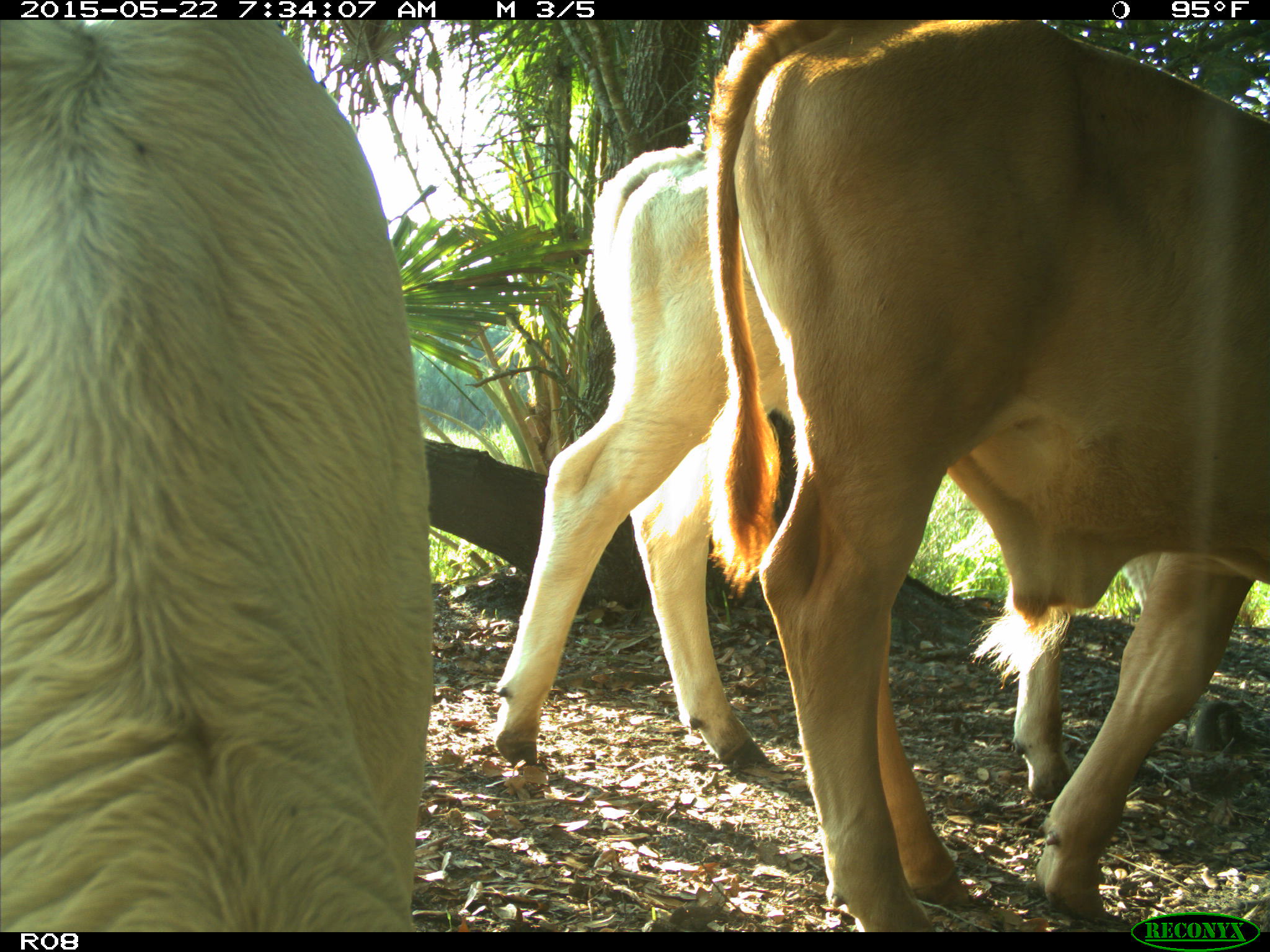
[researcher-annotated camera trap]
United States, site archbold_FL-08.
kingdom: Animalia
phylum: Chordata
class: Mammalia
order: Artiodactyla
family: Bovidae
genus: Bos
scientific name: Bos taurus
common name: domestic cow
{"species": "Bos taurus (domestic cow)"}